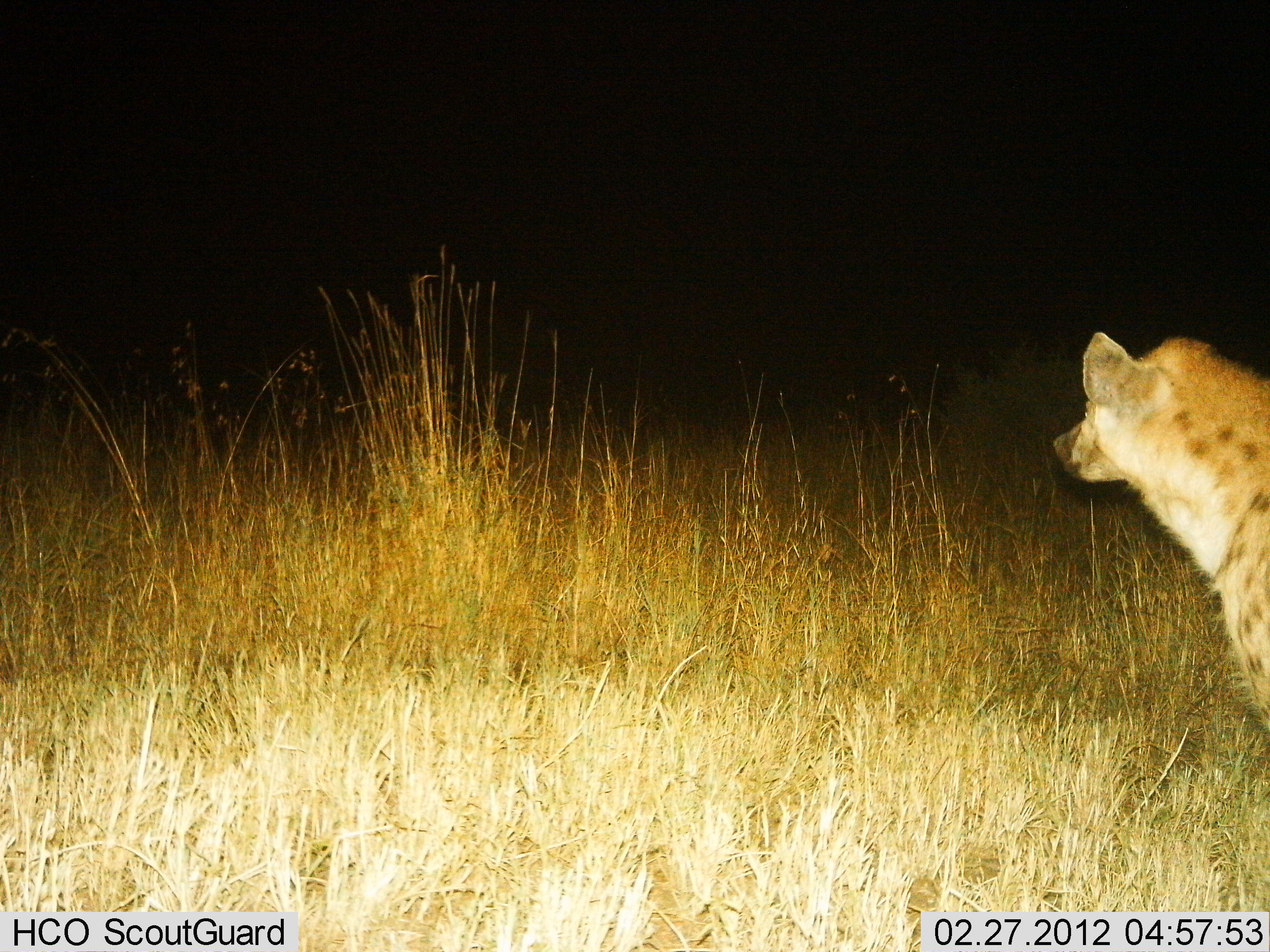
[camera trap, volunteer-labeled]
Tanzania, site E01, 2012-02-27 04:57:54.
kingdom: Animalia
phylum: Chordata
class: Mammalia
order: Carnivora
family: Hyaenidae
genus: Crocuta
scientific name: Crocuta crocuta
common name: spotted hyena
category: hyenaspotted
Hyenaspotted (spotted hyena) (Crocuta crocuta), count 1. Behavior (volunteer vote fractions): standing 100%, resting 0%, moving 0%, interacting 0%. Young present (vote fraction): 0%. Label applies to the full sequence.